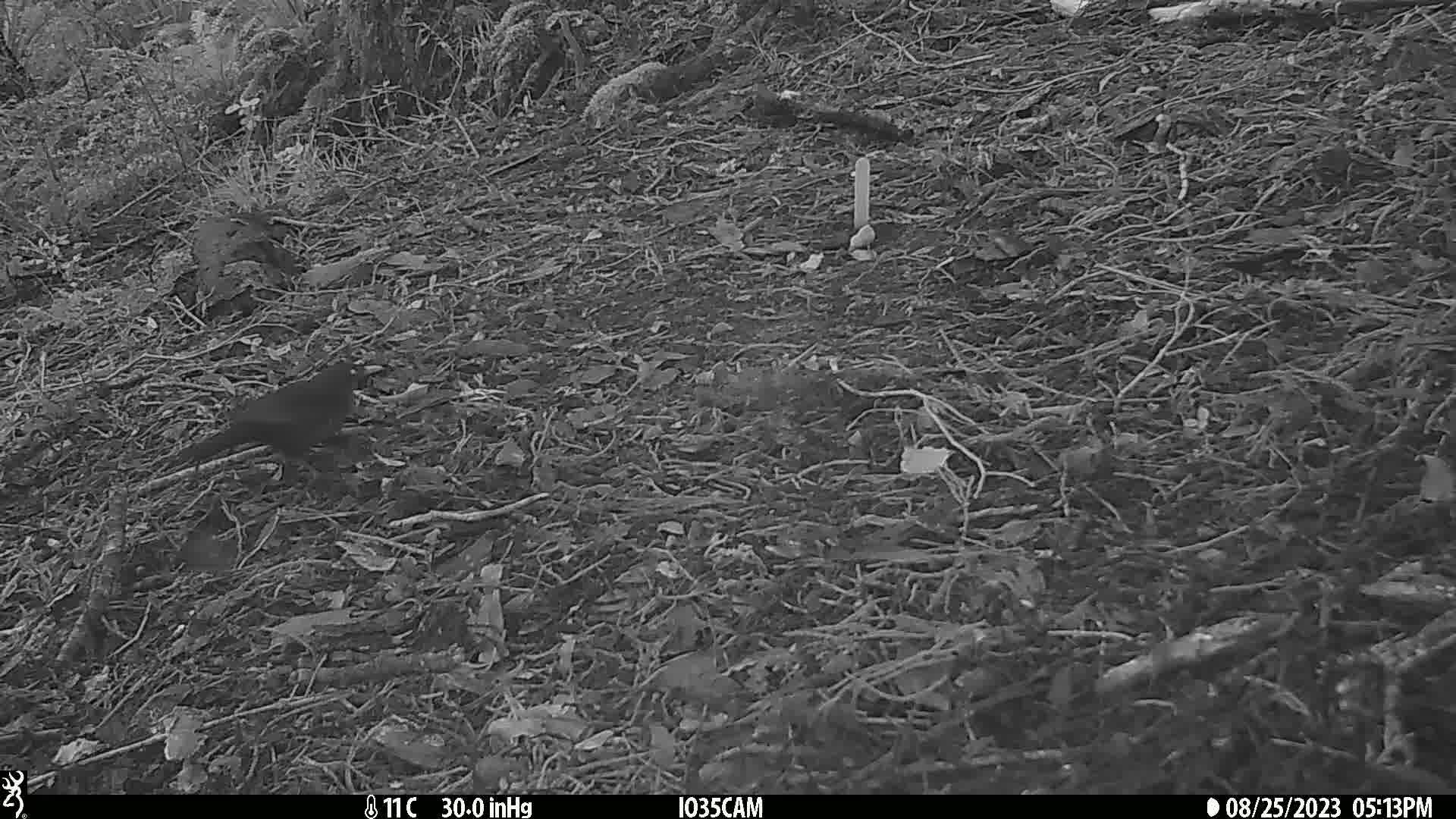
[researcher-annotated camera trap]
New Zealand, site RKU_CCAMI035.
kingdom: Animalia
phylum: Chordata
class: Aves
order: Passeriformes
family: Turdidae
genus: Turdus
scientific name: Turdus merula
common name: eurasian blackbird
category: blackbird